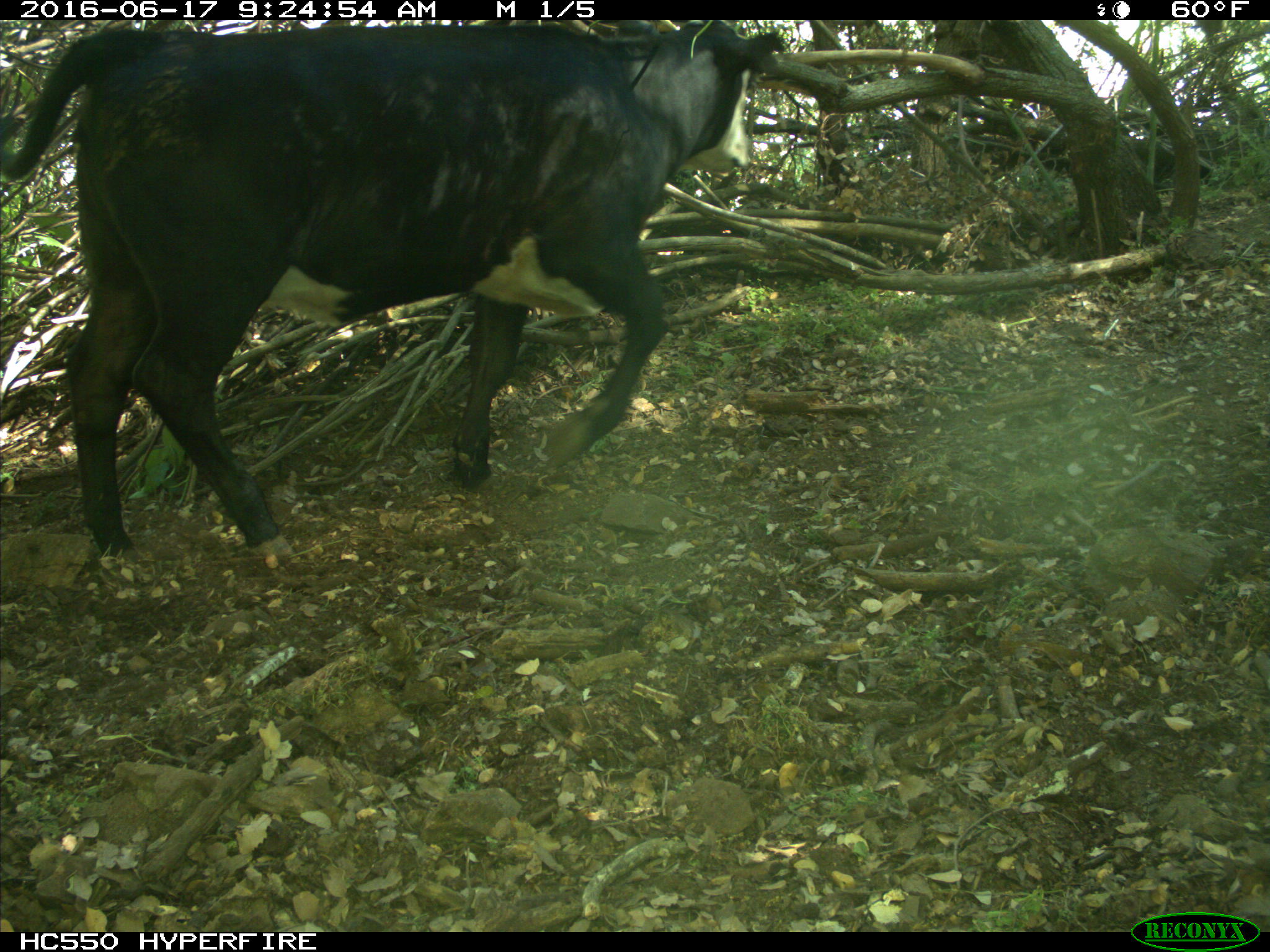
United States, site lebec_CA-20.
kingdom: Animalia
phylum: Chordata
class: Mammalia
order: Artiodactyla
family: Bovidae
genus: Bos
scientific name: Bos taurus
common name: domestic cow